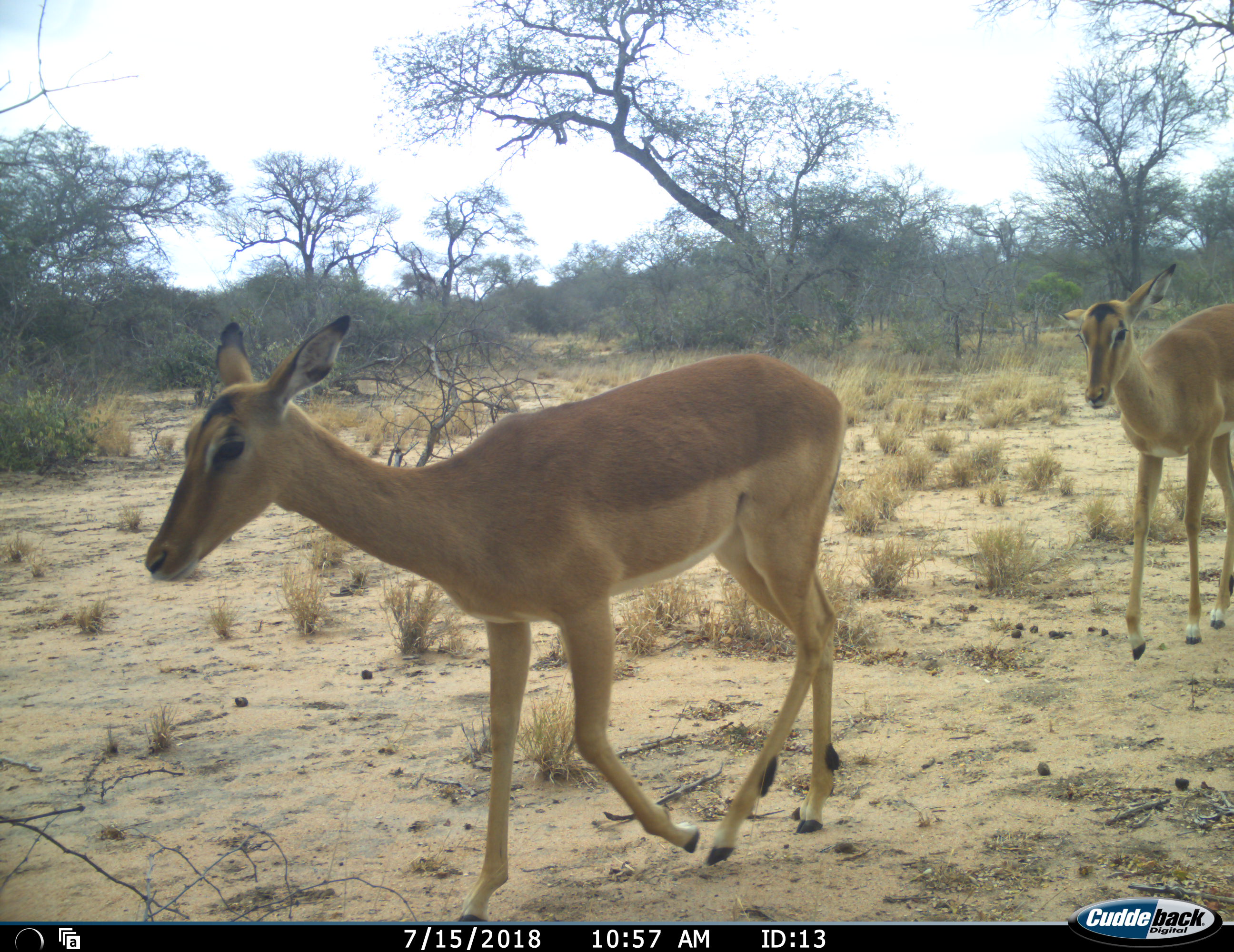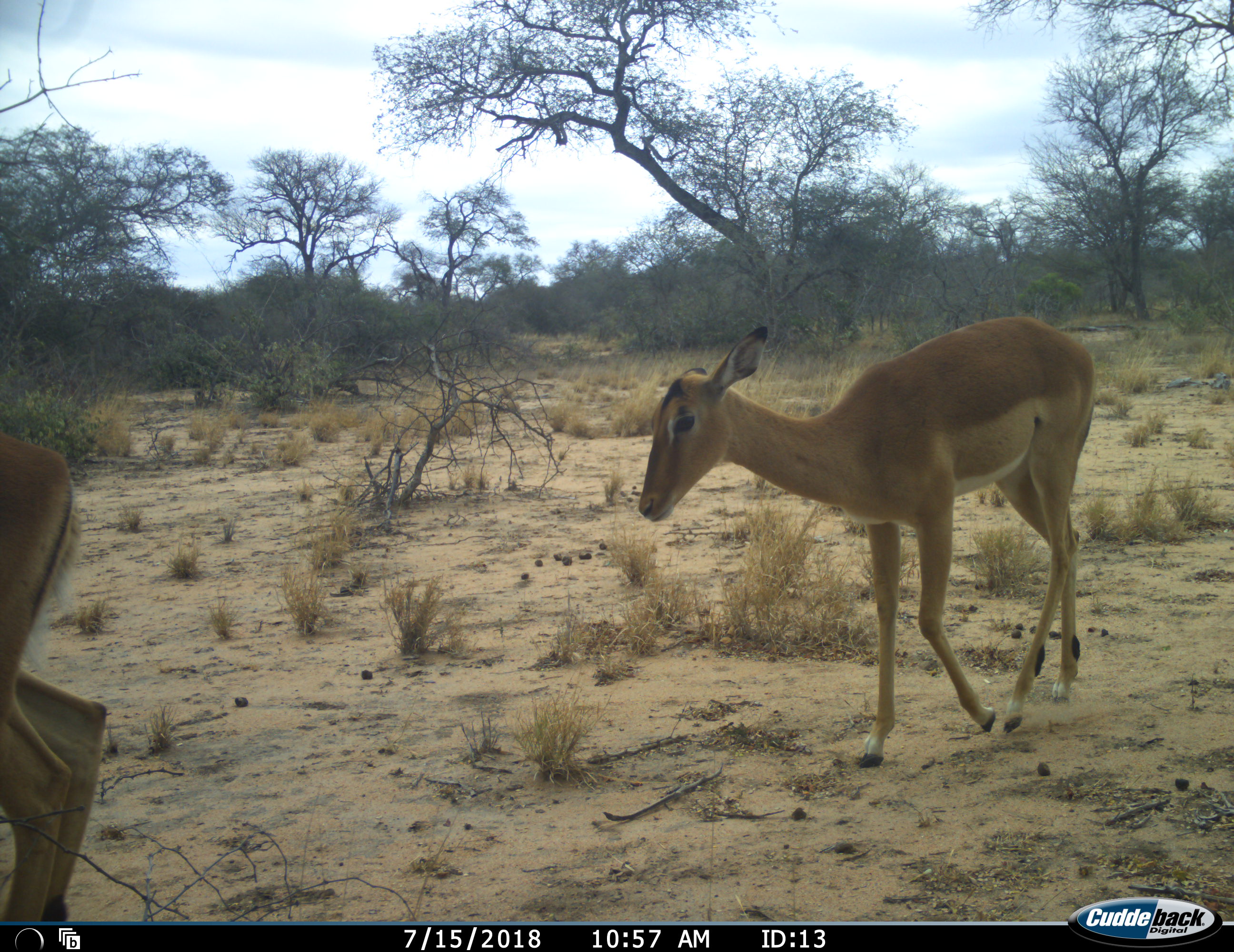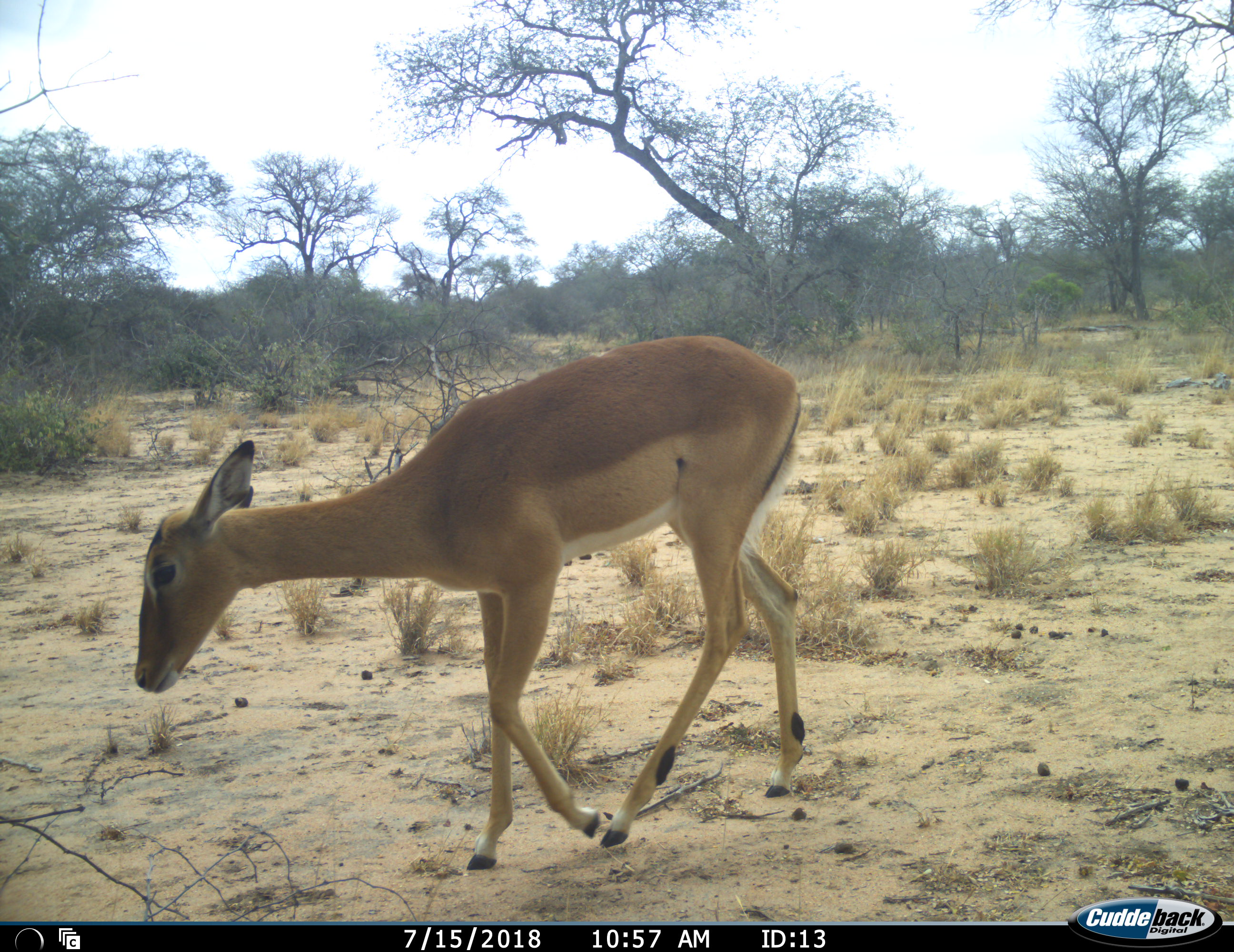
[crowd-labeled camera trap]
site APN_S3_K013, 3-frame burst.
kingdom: Animalia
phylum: Chordata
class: Mammalia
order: Artiodactyla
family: Bovidae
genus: Aepyceros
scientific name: Aepyceros melampus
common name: impala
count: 2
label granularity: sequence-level